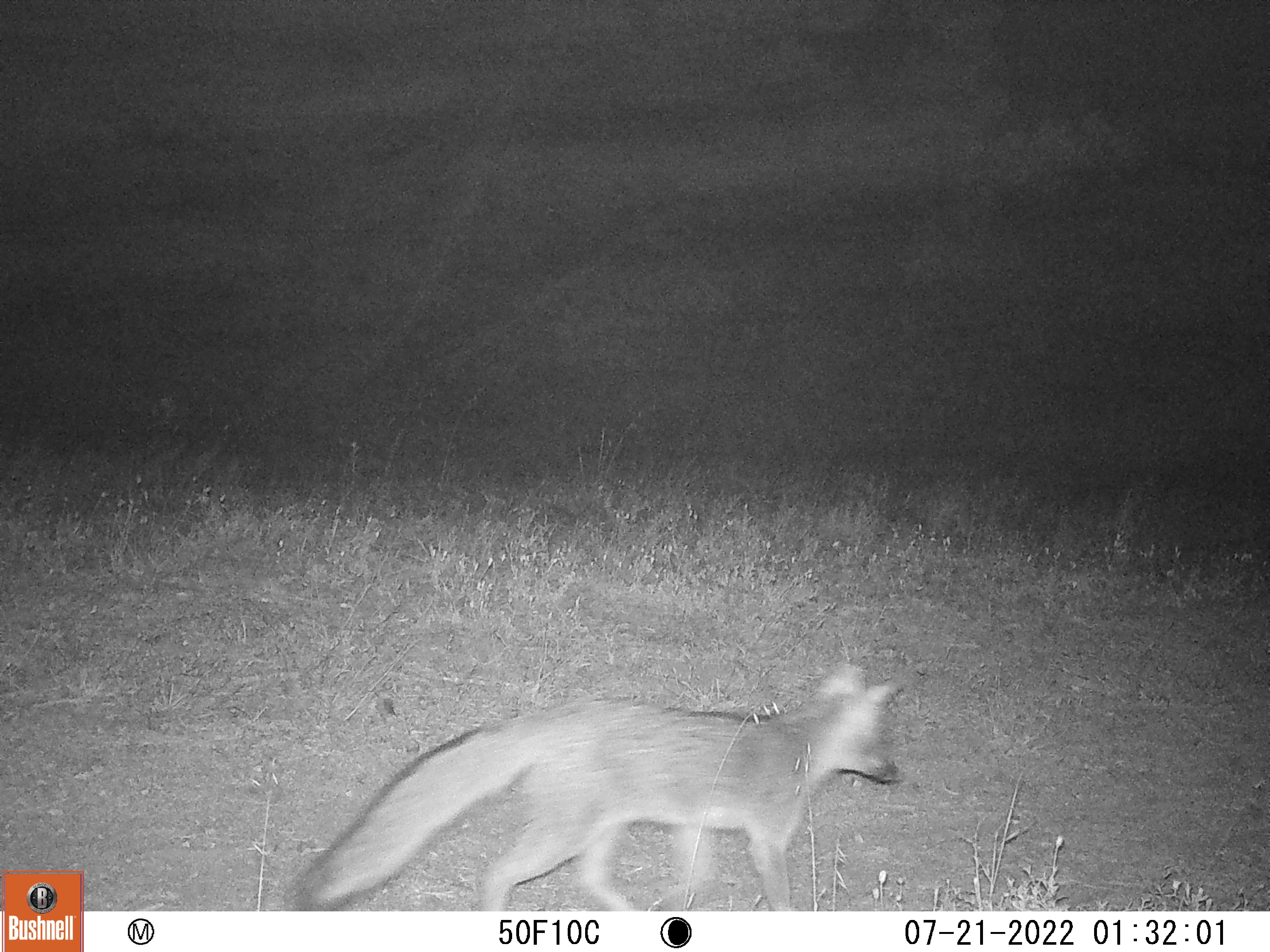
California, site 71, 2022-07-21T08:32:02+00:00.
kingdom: Animalia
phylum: Chordata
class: Mammalia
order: Carnivora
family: Canidae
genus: Urocyon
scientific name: Urocyon cinereoargenteus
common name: gray fox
Gray fox (Urocyon cinereoargenteus).